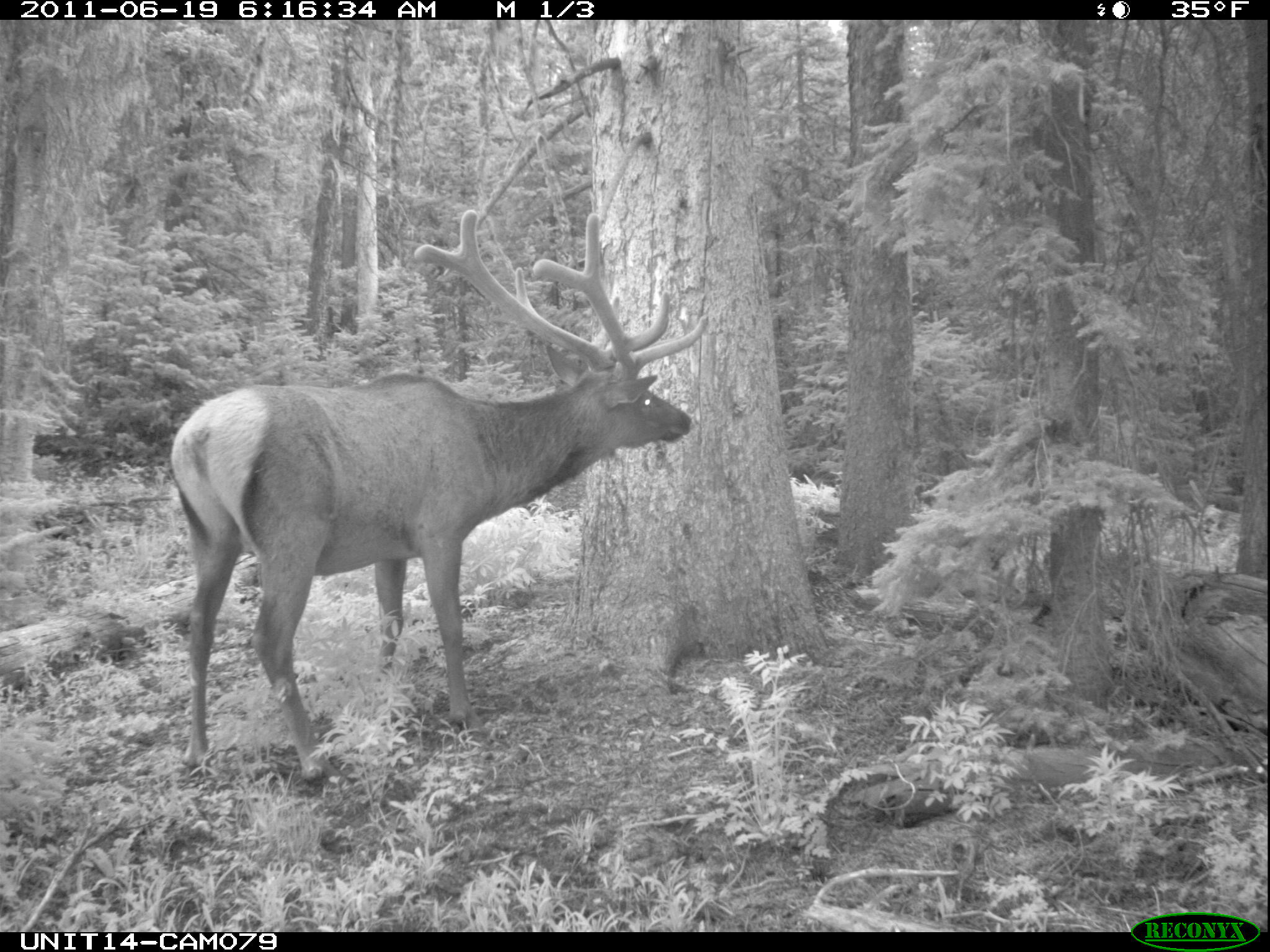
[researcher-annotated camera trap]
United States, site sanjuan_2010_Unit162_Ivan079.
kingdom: Animalia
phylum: Chordata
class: Mammalia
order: Artiodactyla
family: Cervidae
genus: Cervus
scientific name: Cervus elaphus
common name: red deer